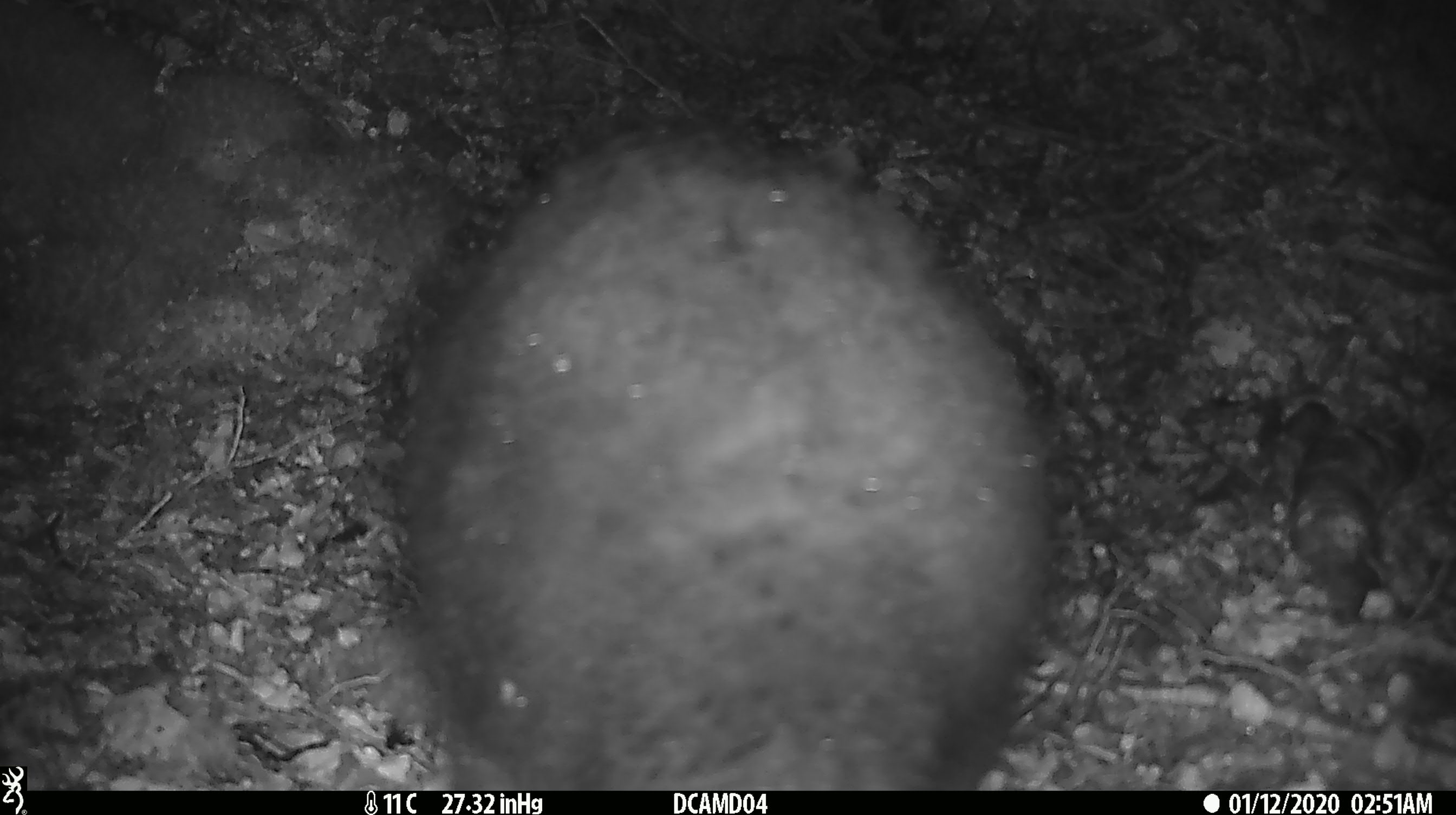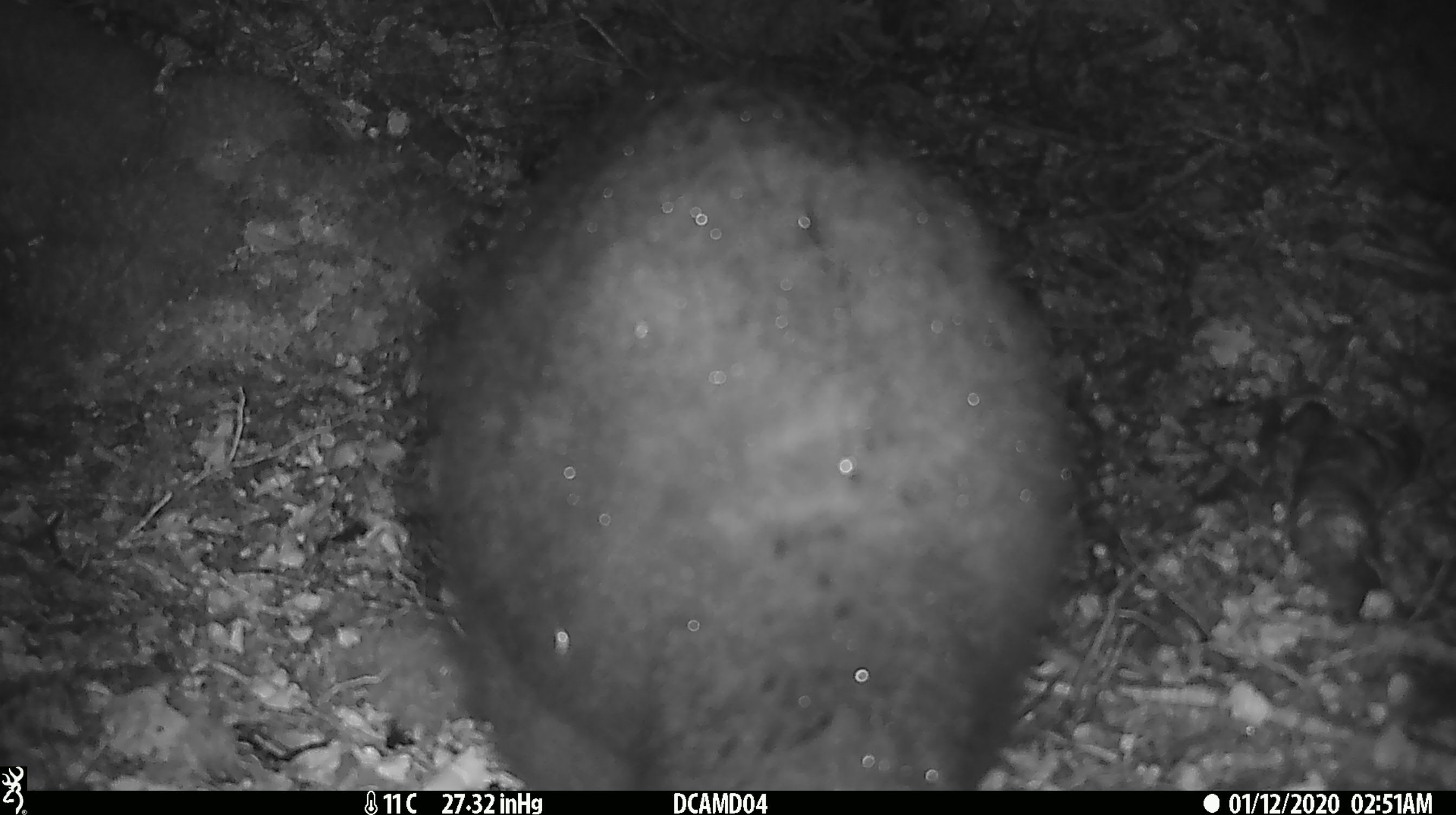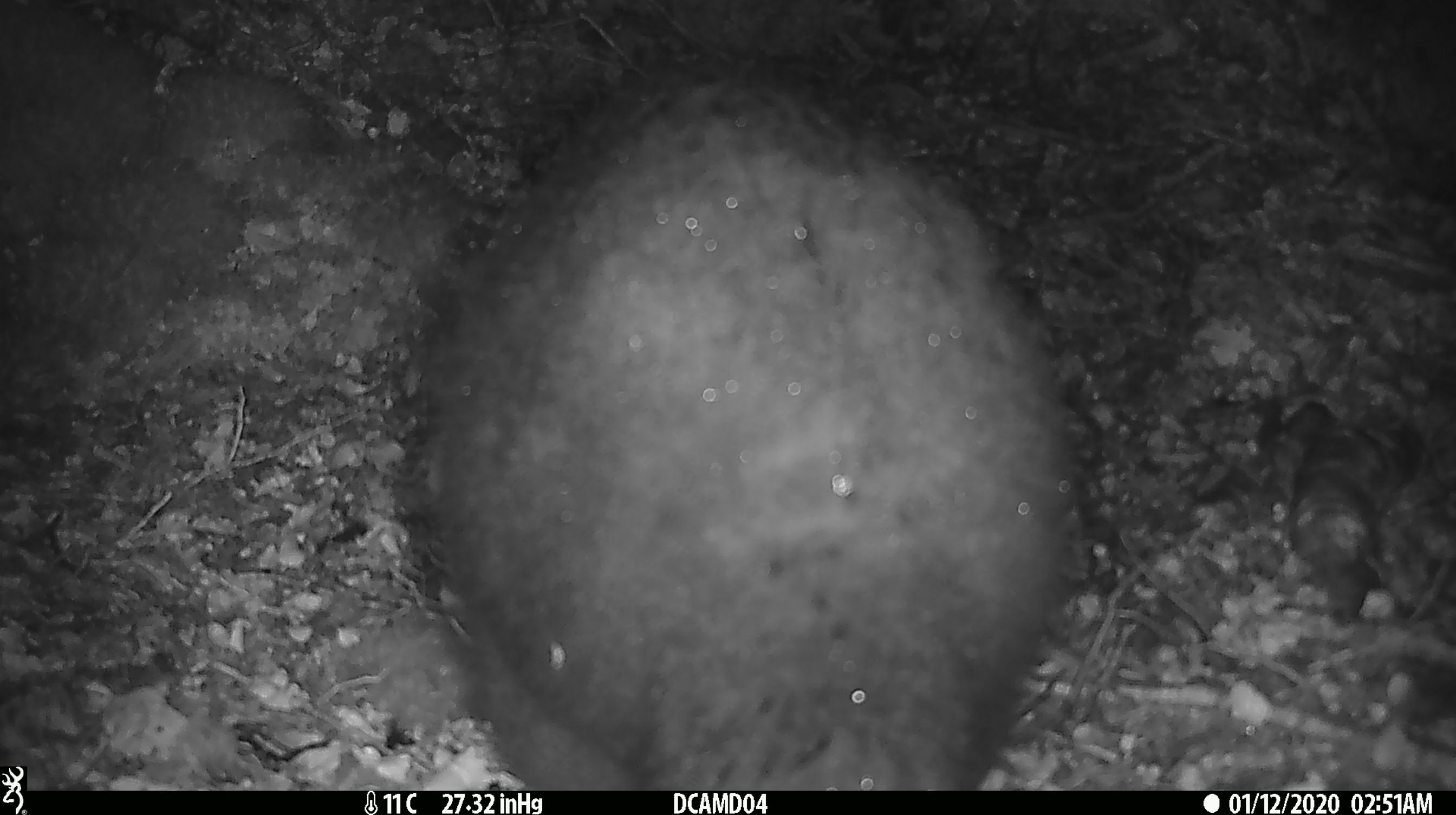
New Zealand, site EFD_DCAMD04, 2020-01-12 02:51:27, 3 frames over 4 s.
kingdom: Animalia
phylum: Chordata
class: Mammalia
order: Diprotodontia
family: Phalangeridae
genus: Trichosurus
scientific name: Trichosurus vulpecula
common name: common brushtail possum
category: possum